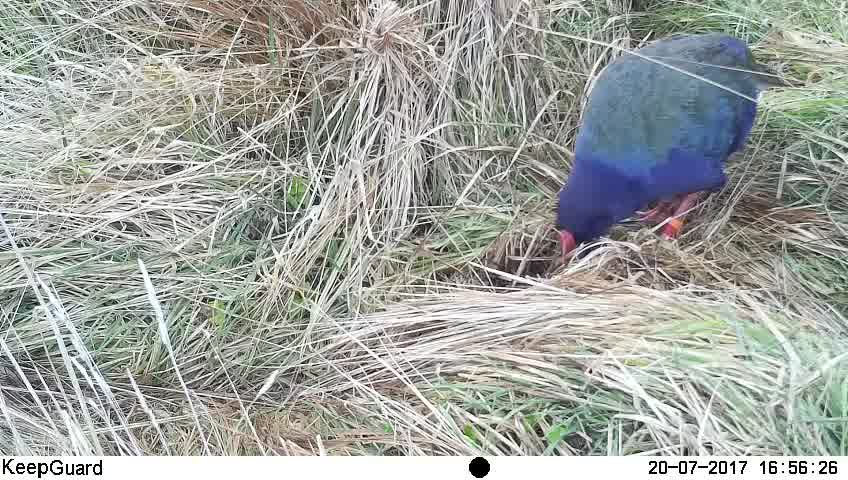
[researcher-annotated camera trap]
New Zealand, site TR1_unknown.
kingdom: Animalia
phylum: Chordata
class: Aves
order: Gruiformes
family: Rallidae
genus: Porphyrio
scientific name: Porphyrio mantelli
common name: takahe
Takahe (Porphyrio mantelli).